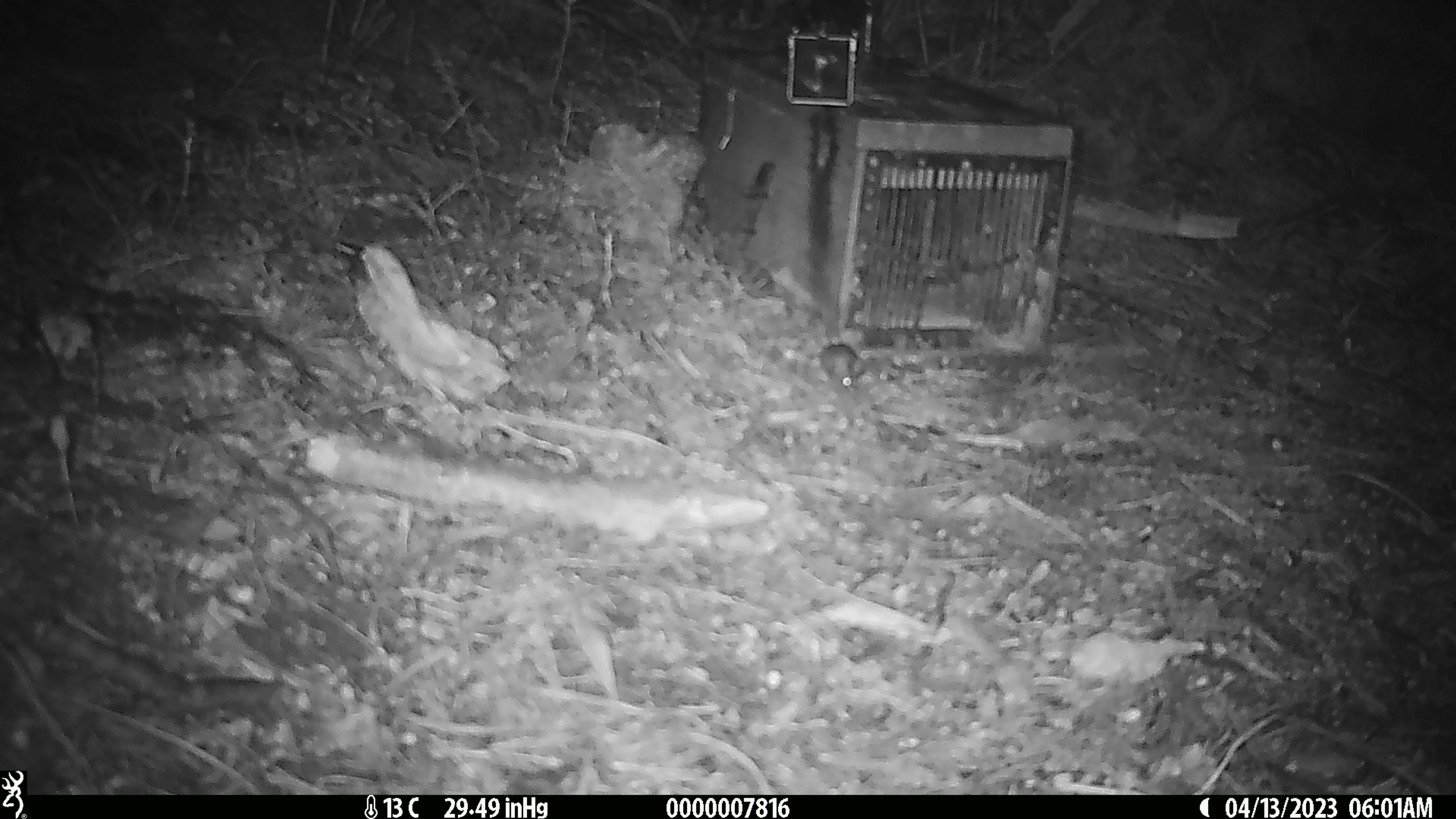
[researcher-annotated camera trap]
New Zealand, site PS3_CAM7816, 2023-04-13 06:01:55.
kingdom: Animalia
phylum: Chordata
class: Mammalia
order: Rodentia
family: Muridae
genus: Mus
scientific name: Mus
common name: mouse